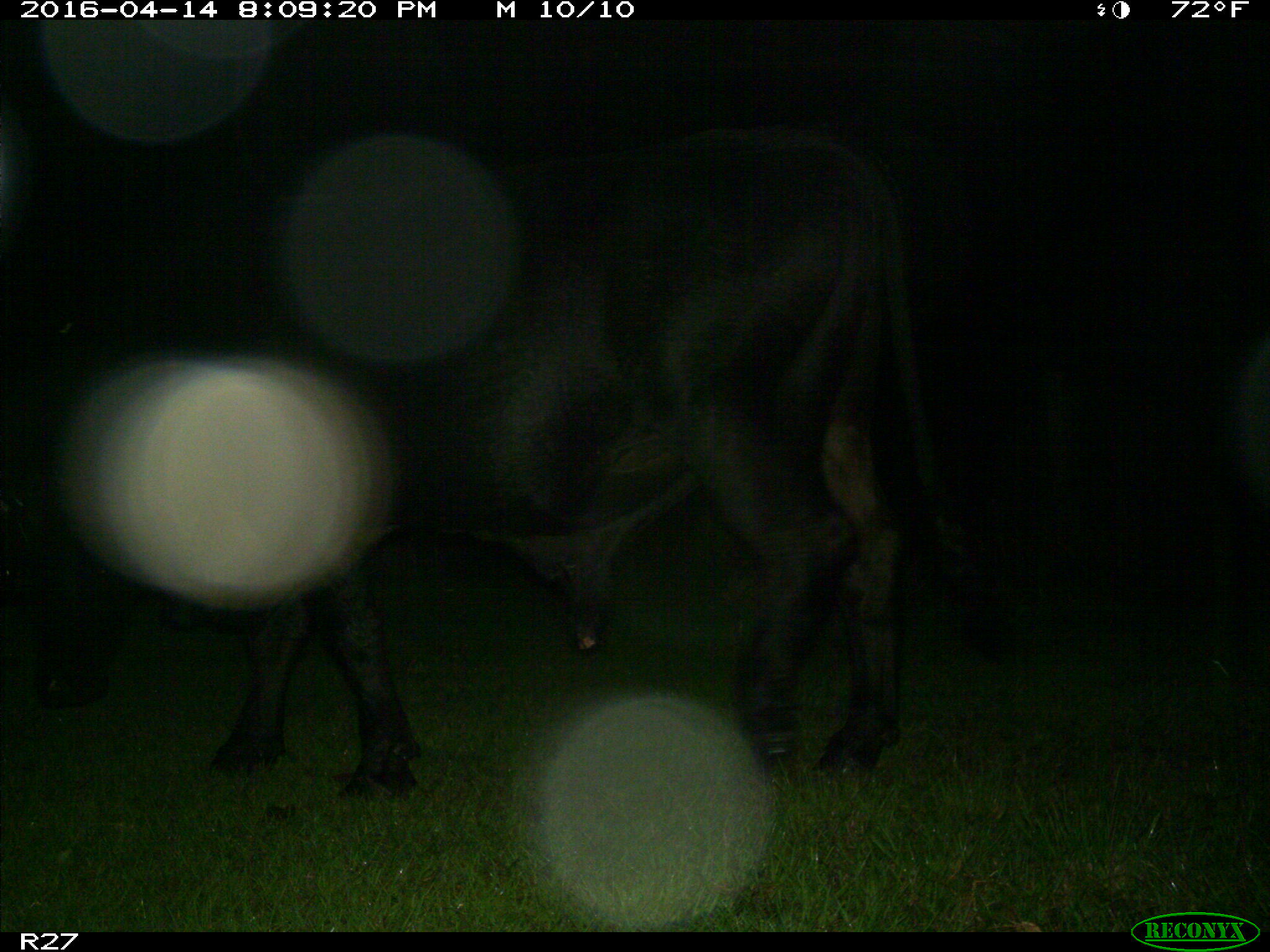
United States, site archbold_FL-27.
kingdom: Animalia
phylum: Chordata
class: Mammalia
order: Artiodactyla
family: Bovidae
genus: Bos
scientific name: Bos taurus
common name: domestic cow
Bos taurus (domestic cow).